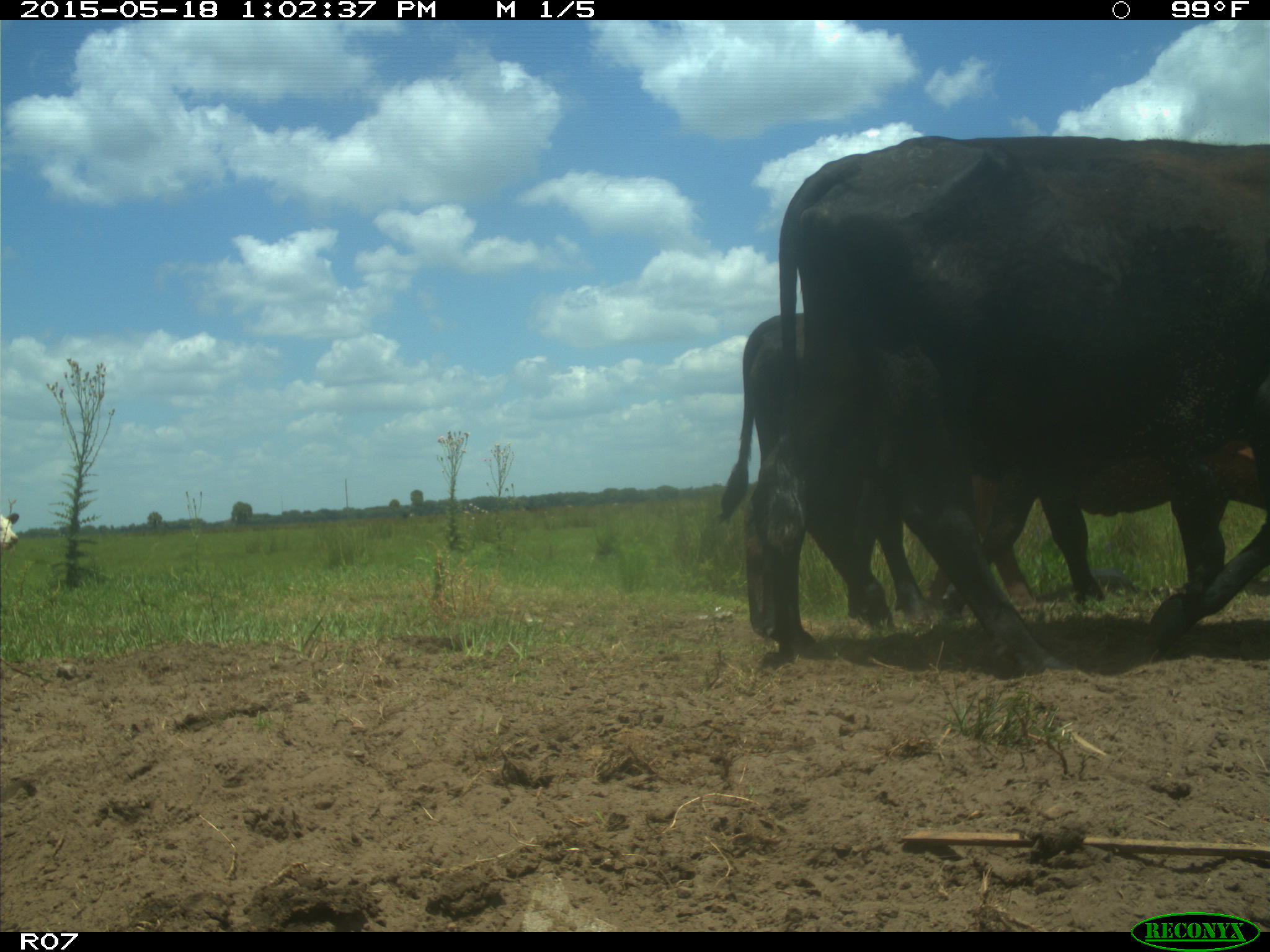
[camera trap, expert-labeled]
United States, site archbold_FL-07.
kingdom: Animalia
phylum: Chordata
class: Mammalia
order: Artiodactyla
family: Bovidae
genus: Bos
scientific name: Bos taurus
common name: domestic cow